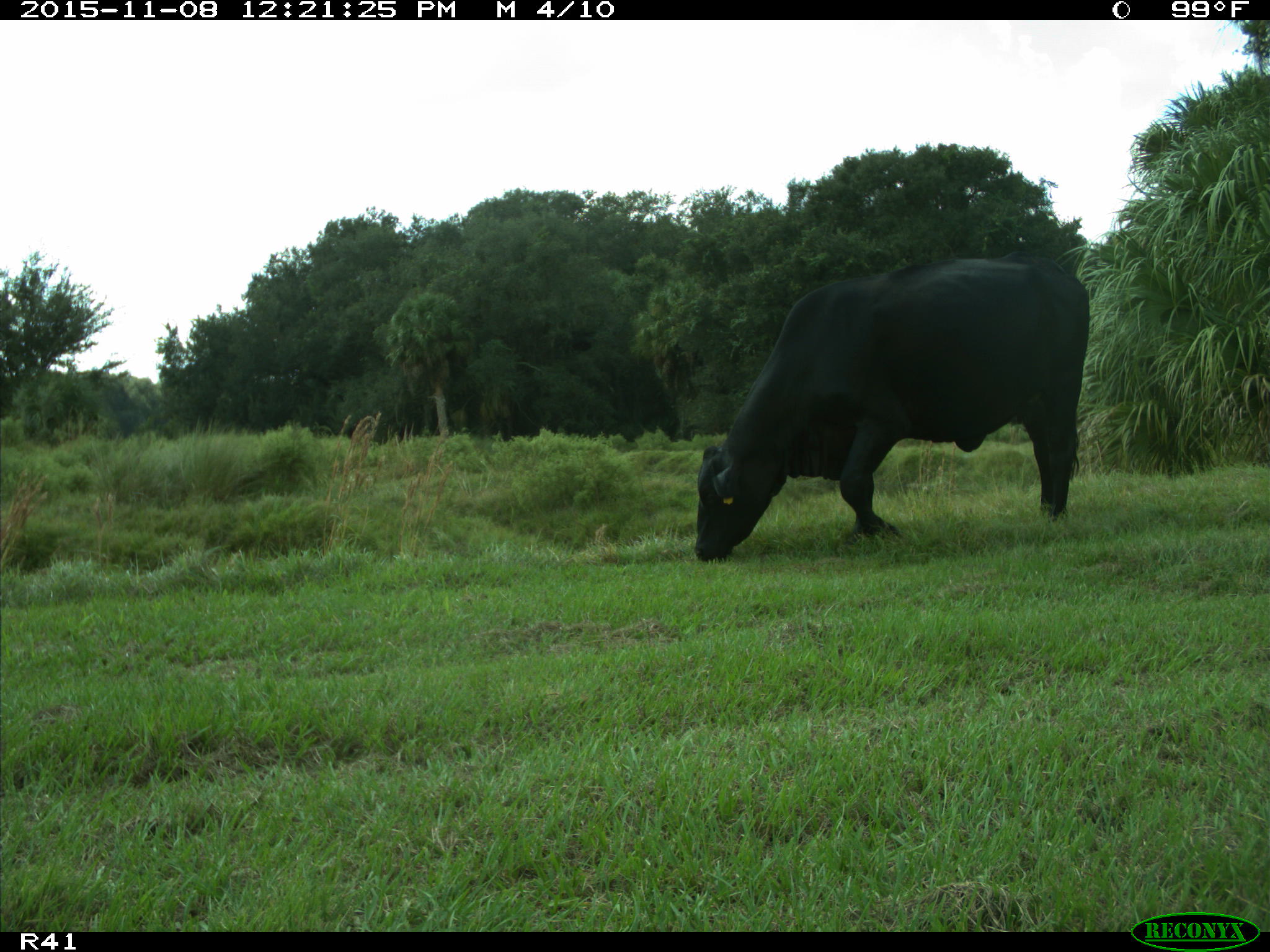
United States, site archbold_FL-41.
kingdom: Animalia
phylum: Chordata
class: Mammalia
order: Artiodactyla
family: Bovidae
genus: Bos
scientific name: Bos taurus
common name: domestic cow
Bos taurus (domestic cow).